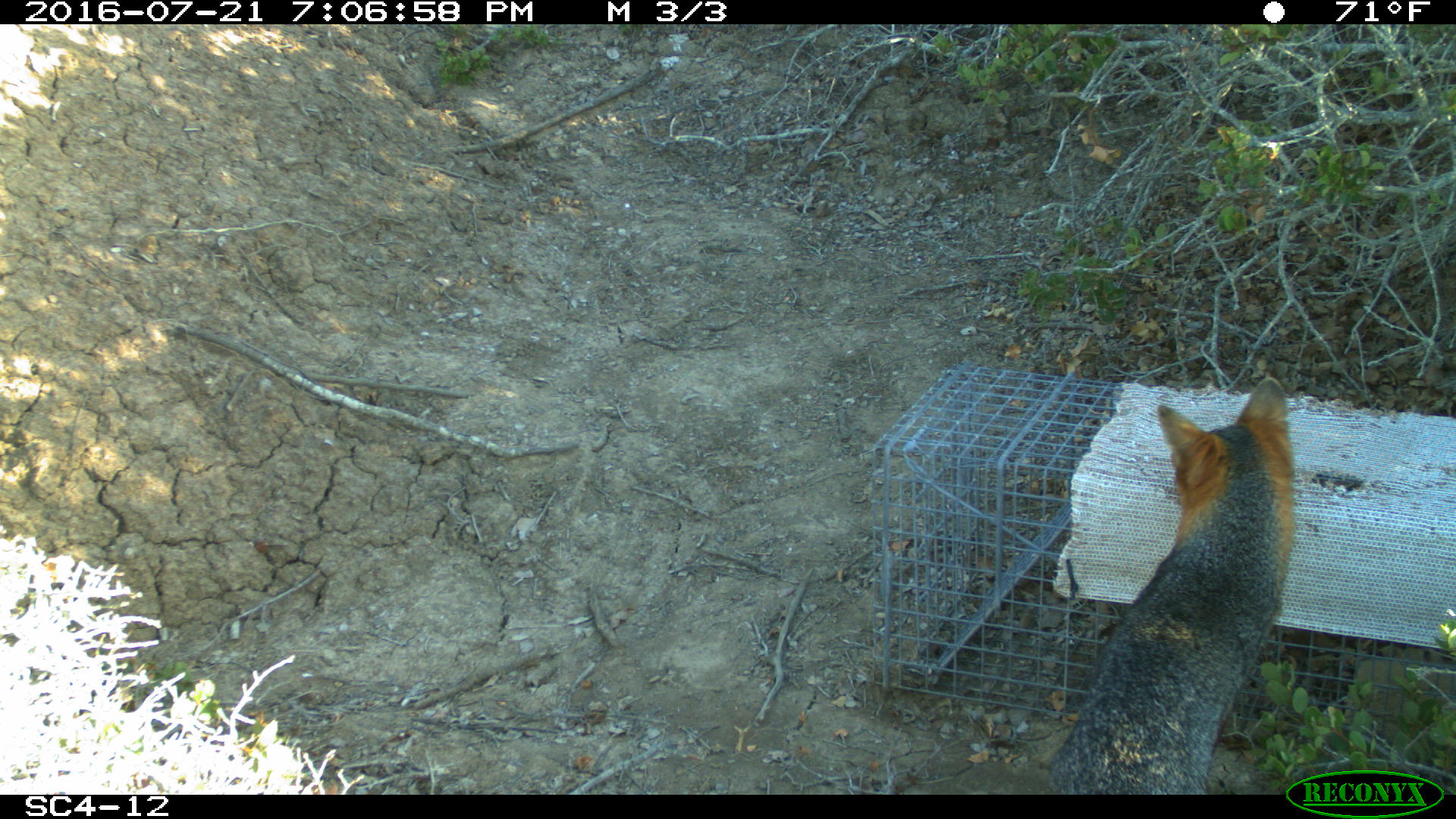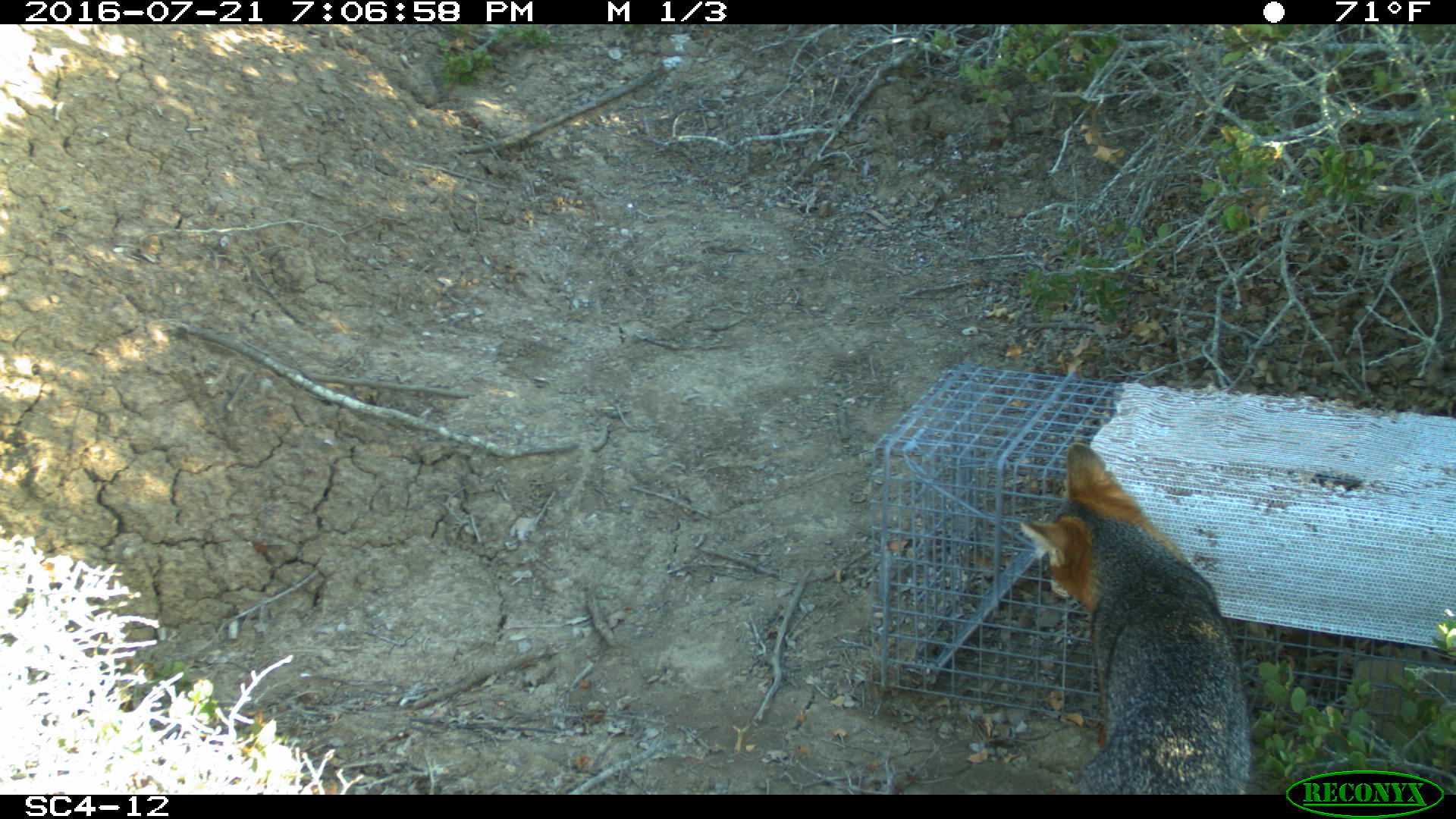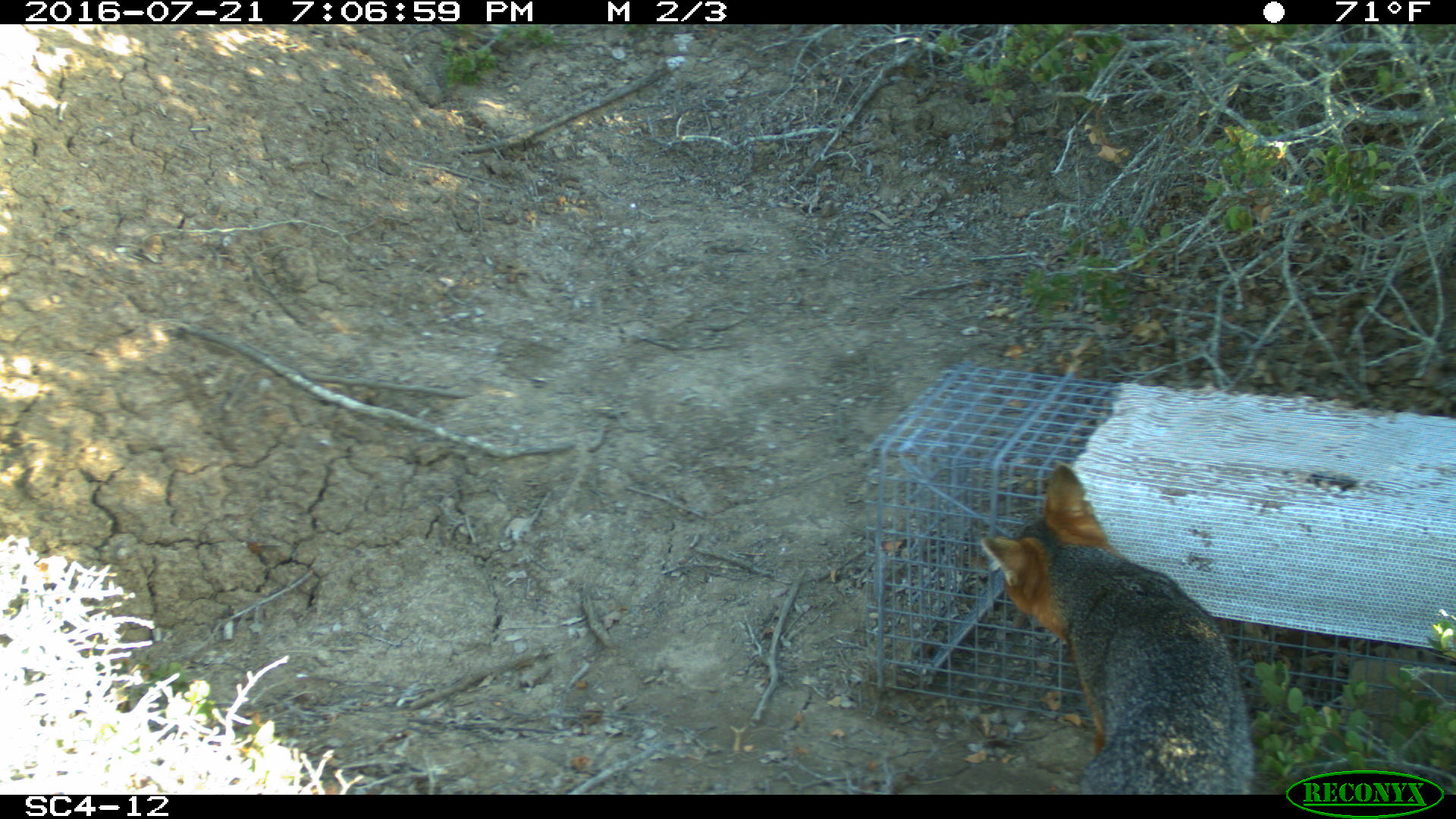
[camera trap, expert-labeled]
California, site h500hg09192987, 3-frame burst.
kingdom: Animalia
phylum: Chordata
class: Mammalia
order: Carnivora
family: Canidae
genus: Urocyon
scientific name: Urocyon littoralis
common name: island fox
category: fox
Fox (island fox) (Urocyon littoralis).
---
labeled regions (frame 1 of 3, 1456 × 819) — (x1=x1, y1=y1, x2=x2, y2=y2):
fox: (x1=1044, y1=378, x2=1295, y2=795)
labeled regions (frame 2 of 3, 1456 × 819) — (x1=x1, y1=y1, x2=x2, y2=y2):
fox: (x1=1019, y1=442, x2=1251, y2=795)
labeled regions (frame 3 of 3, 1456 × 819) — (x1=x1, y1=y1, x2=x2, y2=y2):
fox: (x1=981, y1=463, x2=1254, y2=794)